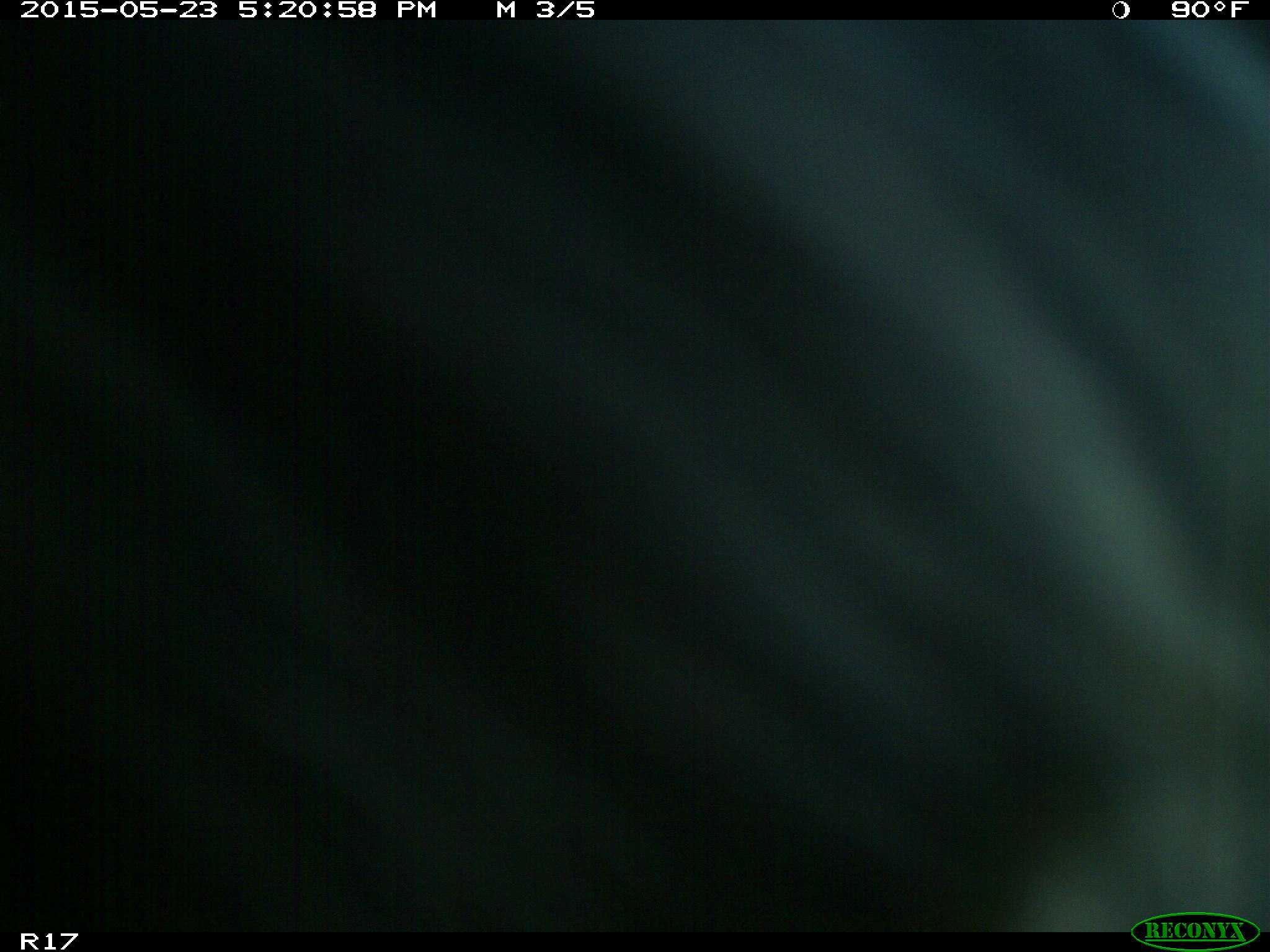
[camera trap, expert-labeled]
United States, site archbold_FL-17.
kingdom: Animalia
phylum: Chordata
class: Mammalia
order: Artiodactyla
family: Bovidae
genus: Bos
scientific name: Bos taurus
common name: domestic cow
Bos taurus (domestic cow).